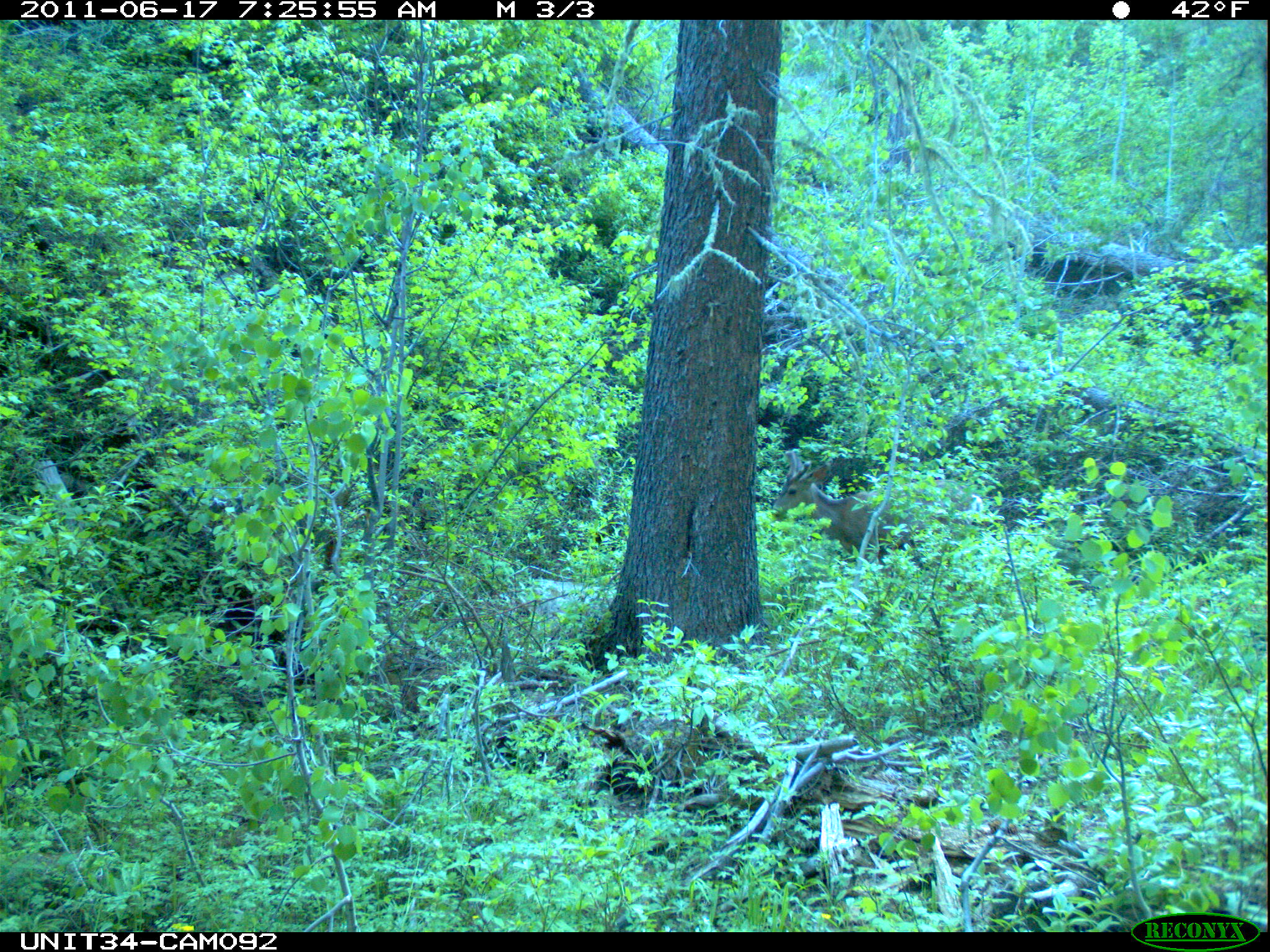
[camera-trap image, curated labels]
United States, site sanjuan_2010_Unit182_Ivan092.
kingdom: Animalia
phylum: Chordata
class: Mammalia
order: Artiodactyla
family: Cervidae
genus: Odocoileus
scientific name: Odocoileus hemionus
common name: mule deer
Odocoileus hemionus (mule deer).